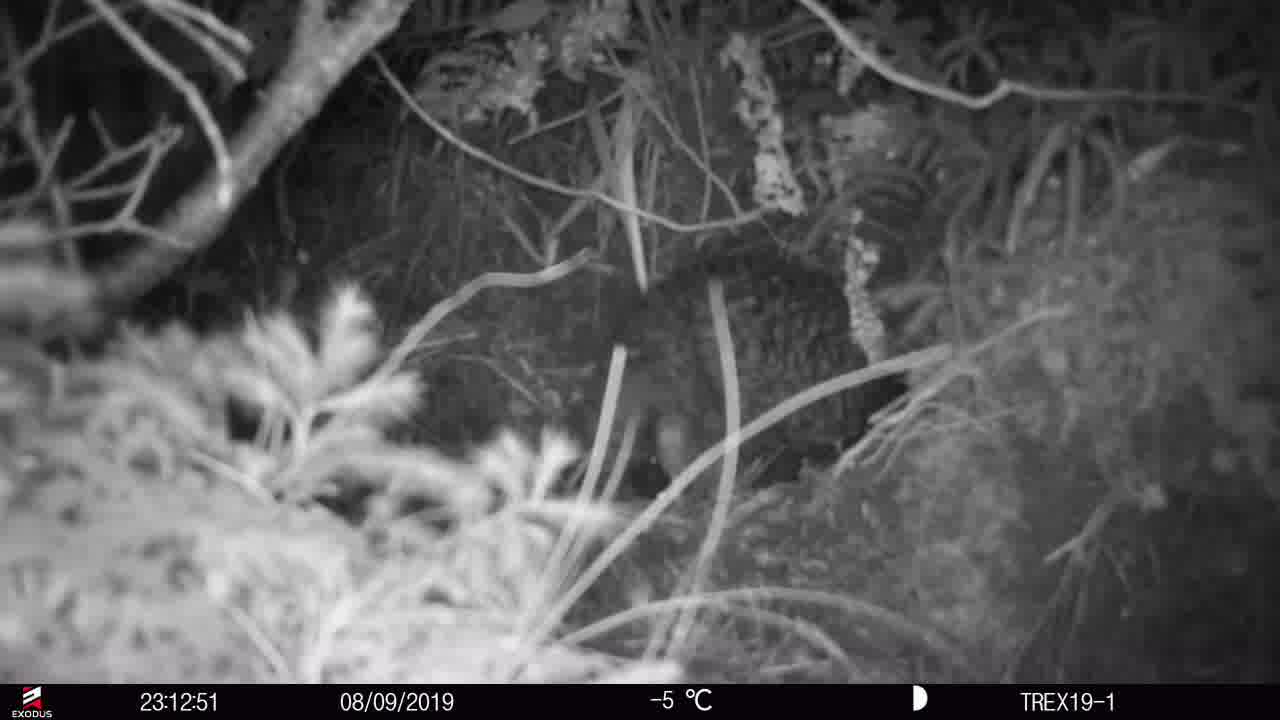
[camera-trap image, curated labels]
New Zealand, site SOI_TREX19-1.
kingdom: Animalia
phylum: Chordata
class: Aves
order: Apterygiformes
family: Apterygidae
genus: Apteryx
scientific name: Apteryx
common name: kiwi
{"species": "kiwi (Apteryx)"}